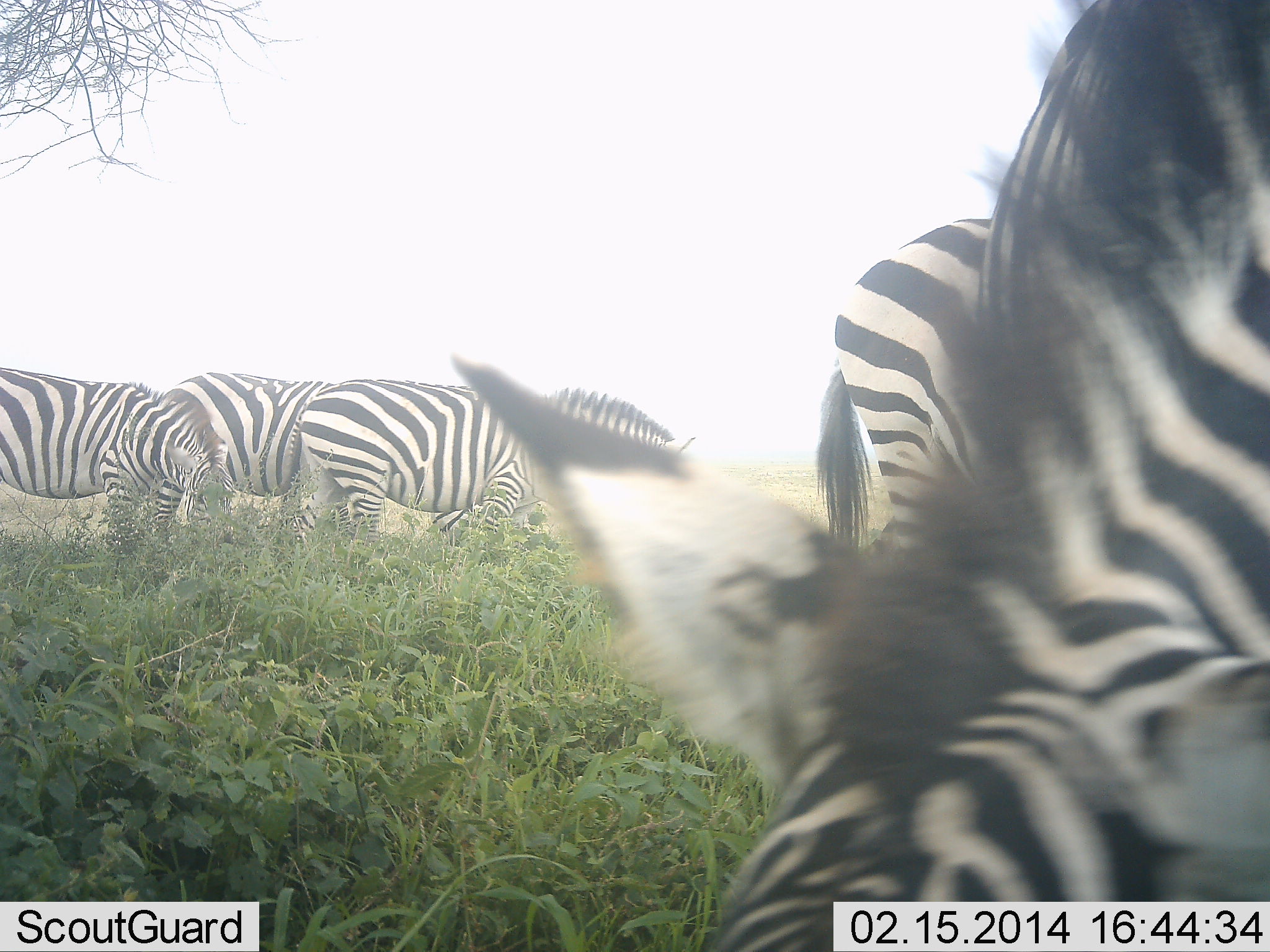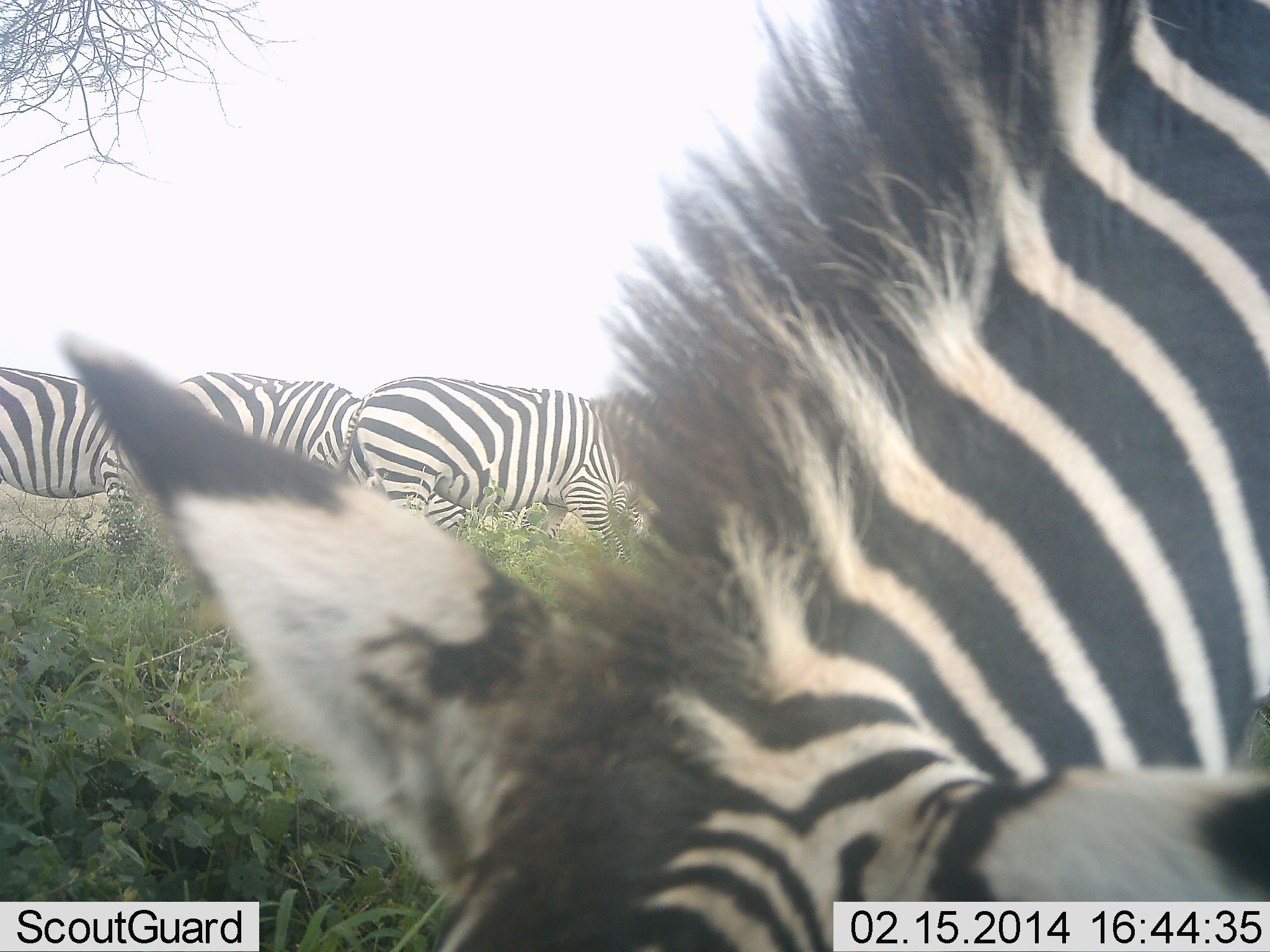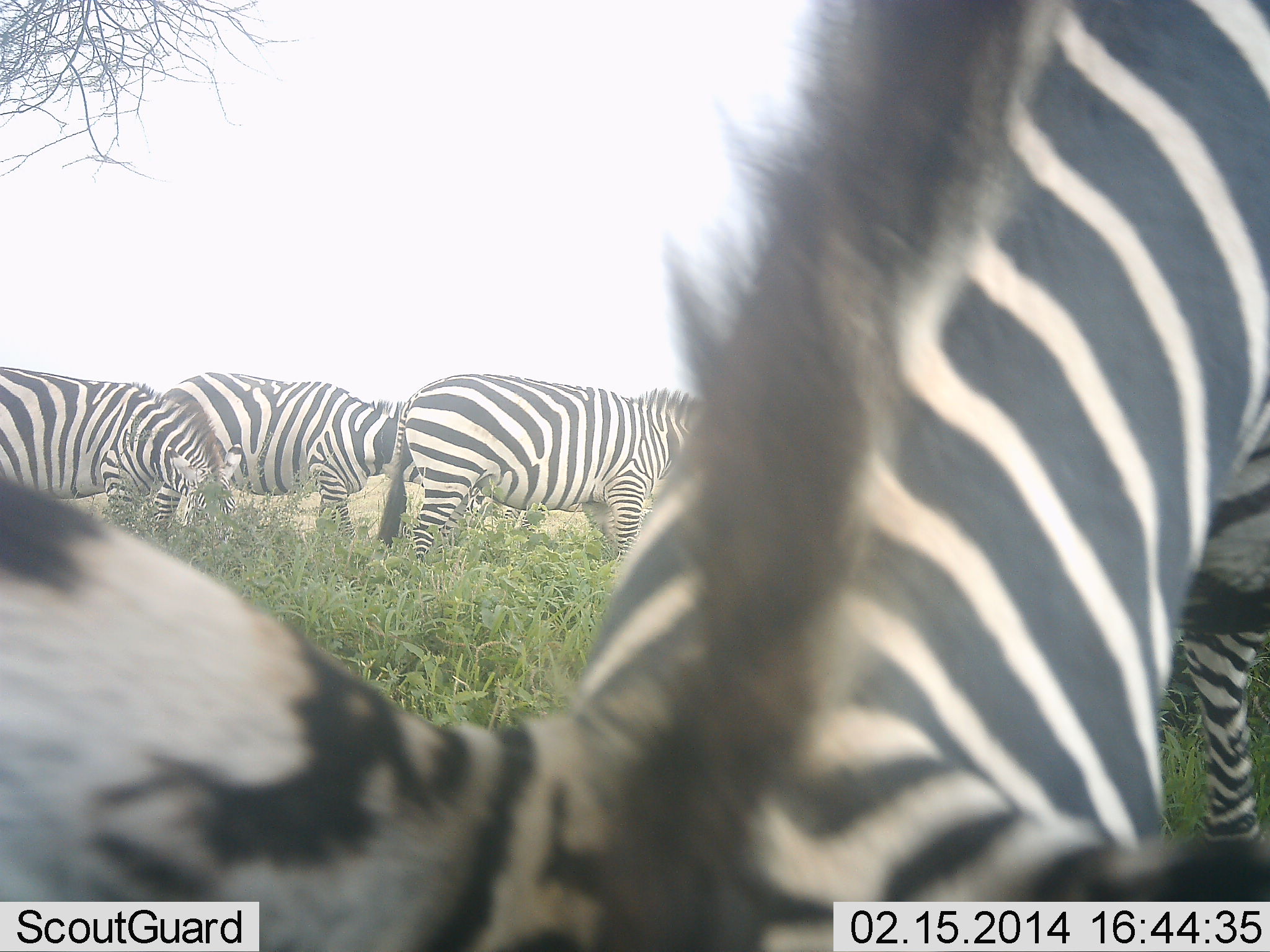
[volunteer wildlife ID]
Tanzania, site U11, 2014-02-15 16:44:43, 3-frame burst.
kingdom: Animalia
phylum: Chordata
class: Mammalia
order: Perissodactyla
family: Equidae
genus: Equus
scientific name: Equus quagga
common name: plains zebra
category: zebra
Zebra (plains zebra) (Equus quagga), count 5. Behavior (volunteer vote fractions): standing 40%, resting 0%, moving 0%, interacting 0%. Young present (vote fraction): 0%. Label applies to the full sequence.